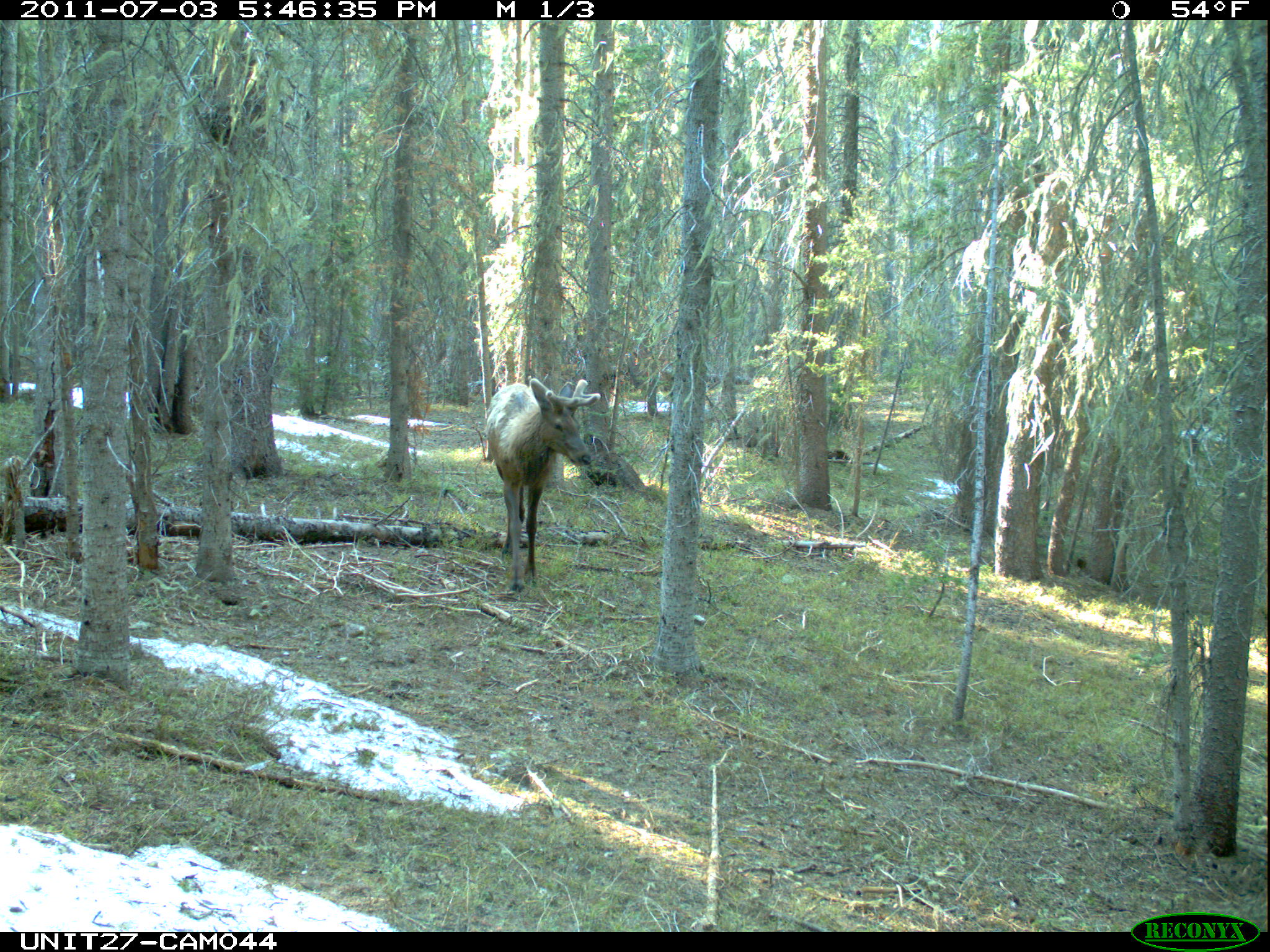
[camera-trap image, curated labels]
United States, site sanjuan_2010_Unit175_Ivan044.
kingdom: Animalia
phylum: Chordata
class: Mammalia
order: Artiodactyla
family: Cervidae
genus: Cervus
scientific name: Cervus elaphus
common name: red deer